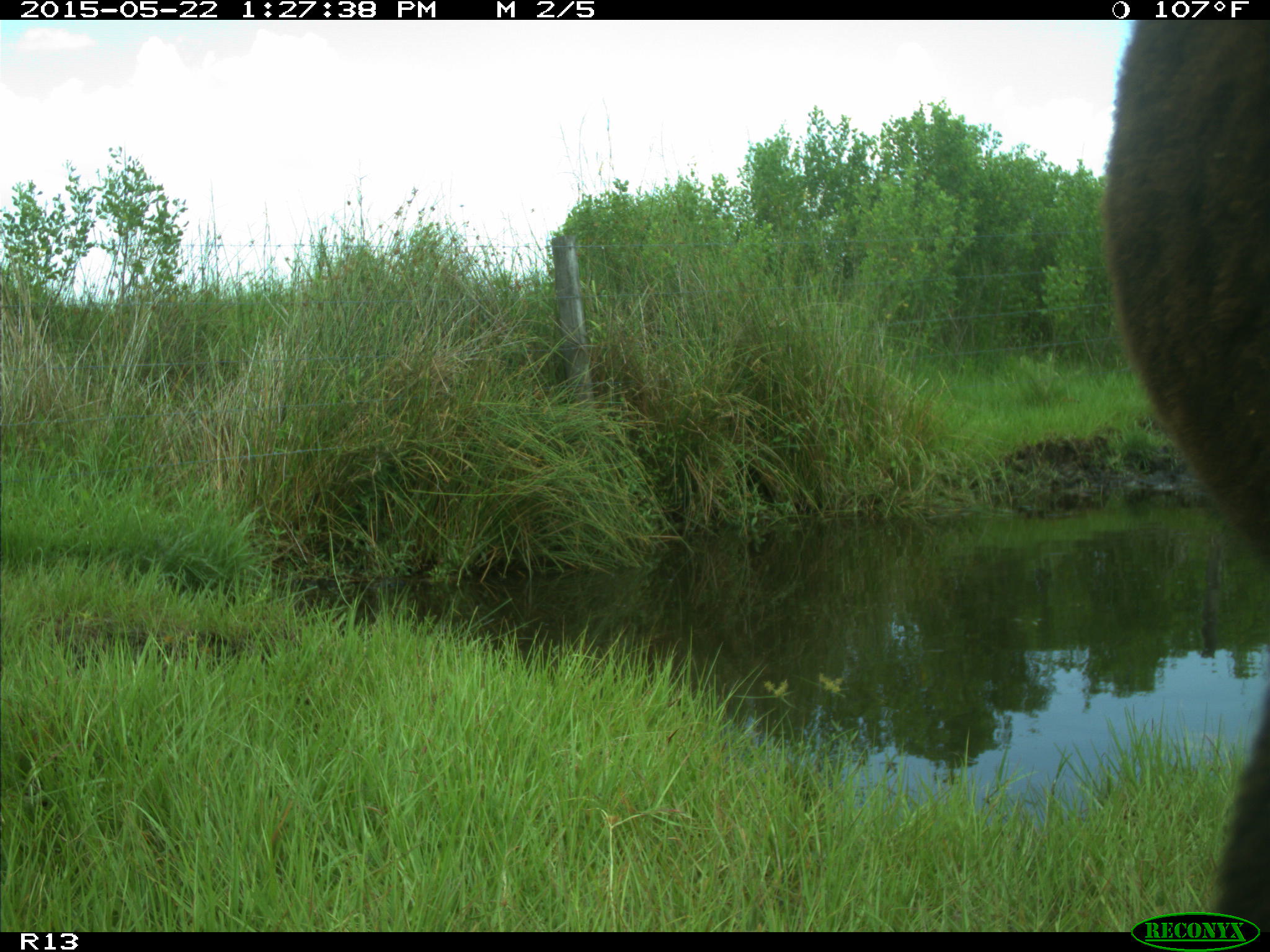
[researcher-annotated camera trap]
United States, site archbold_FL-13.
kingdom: Animalia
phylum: Chordata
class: Mammalia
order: Artiodactyla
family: Bovidae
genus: Bos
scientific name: Bos taurus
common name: domestic cow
Bos taurus (domestic cow).